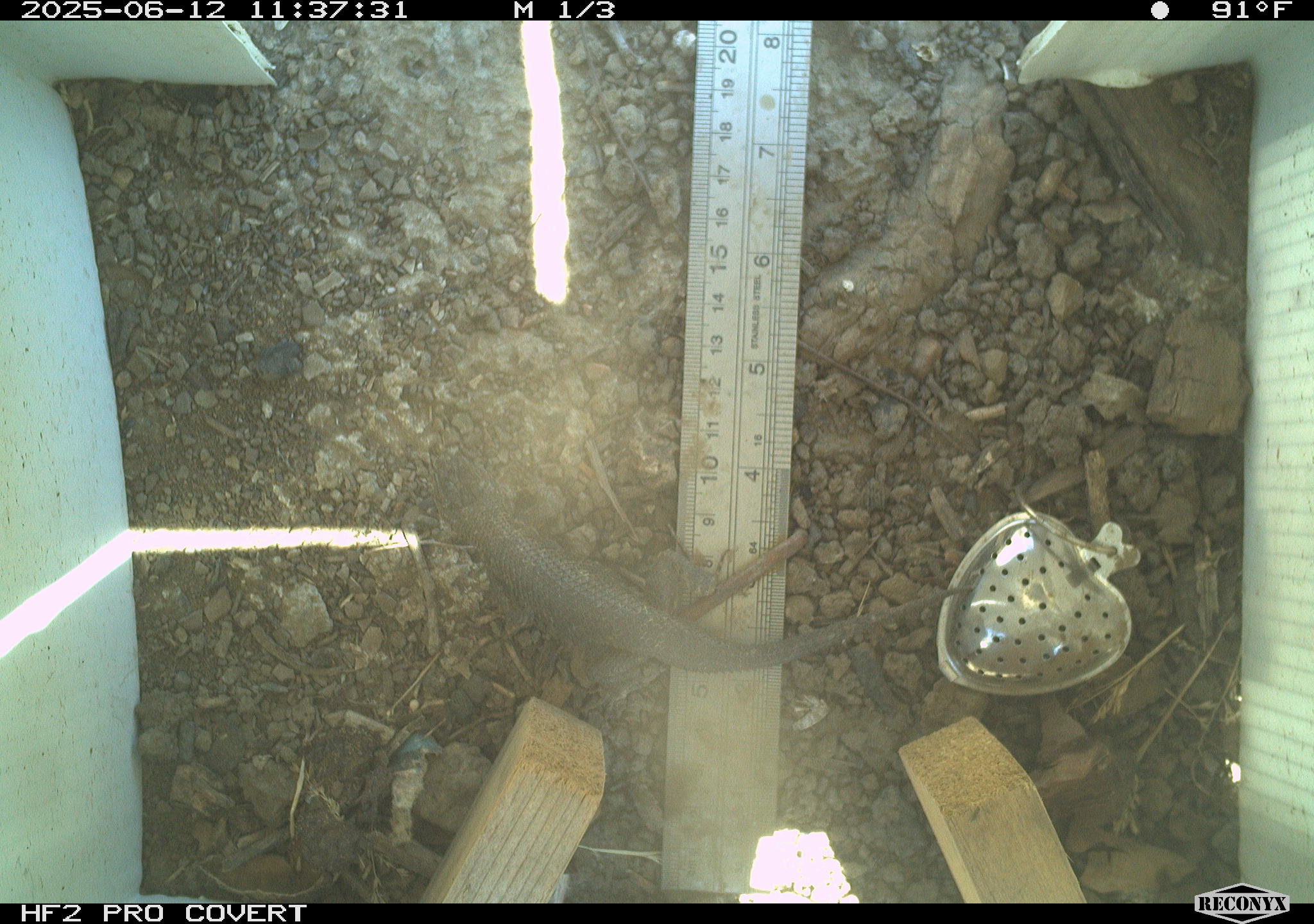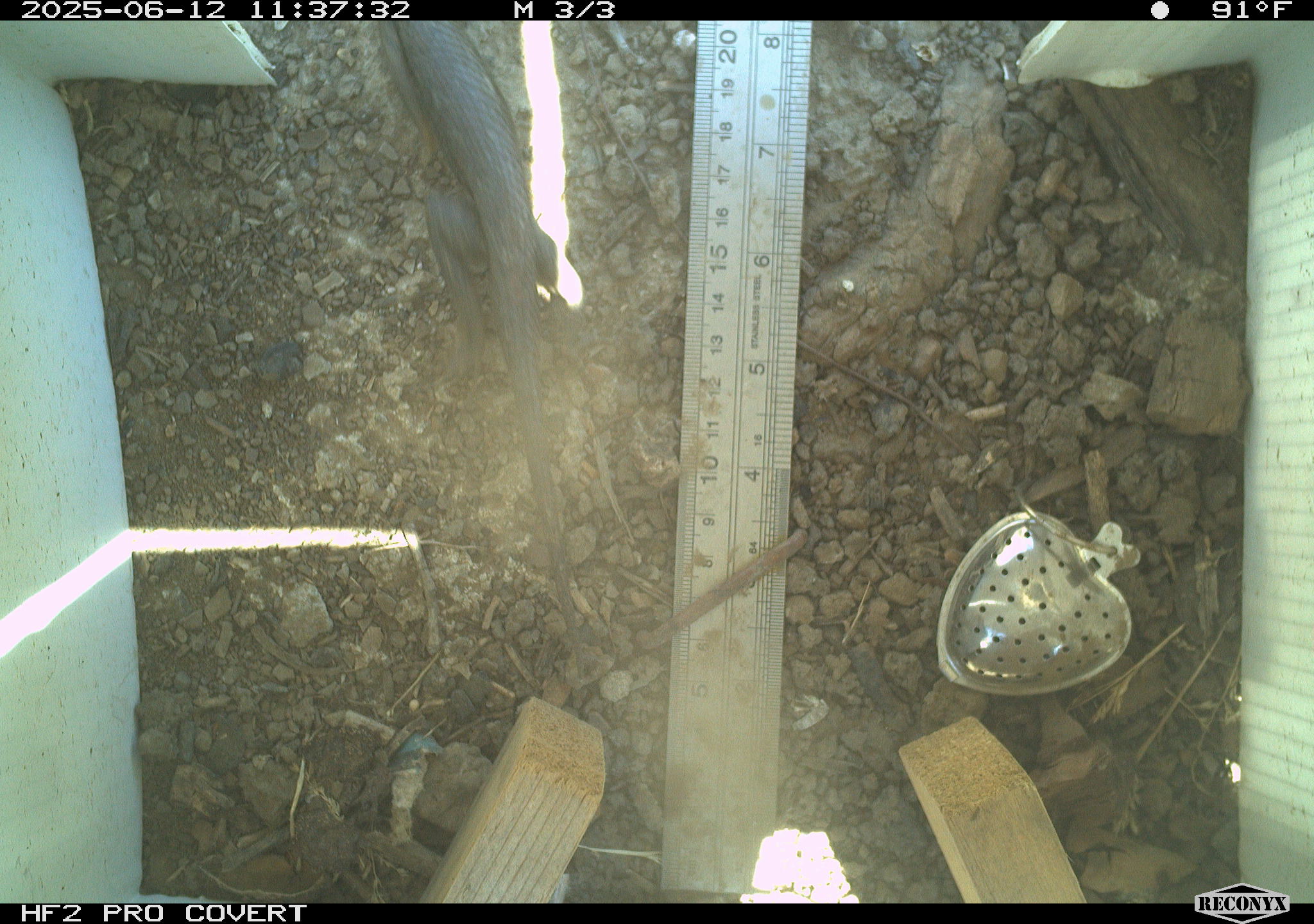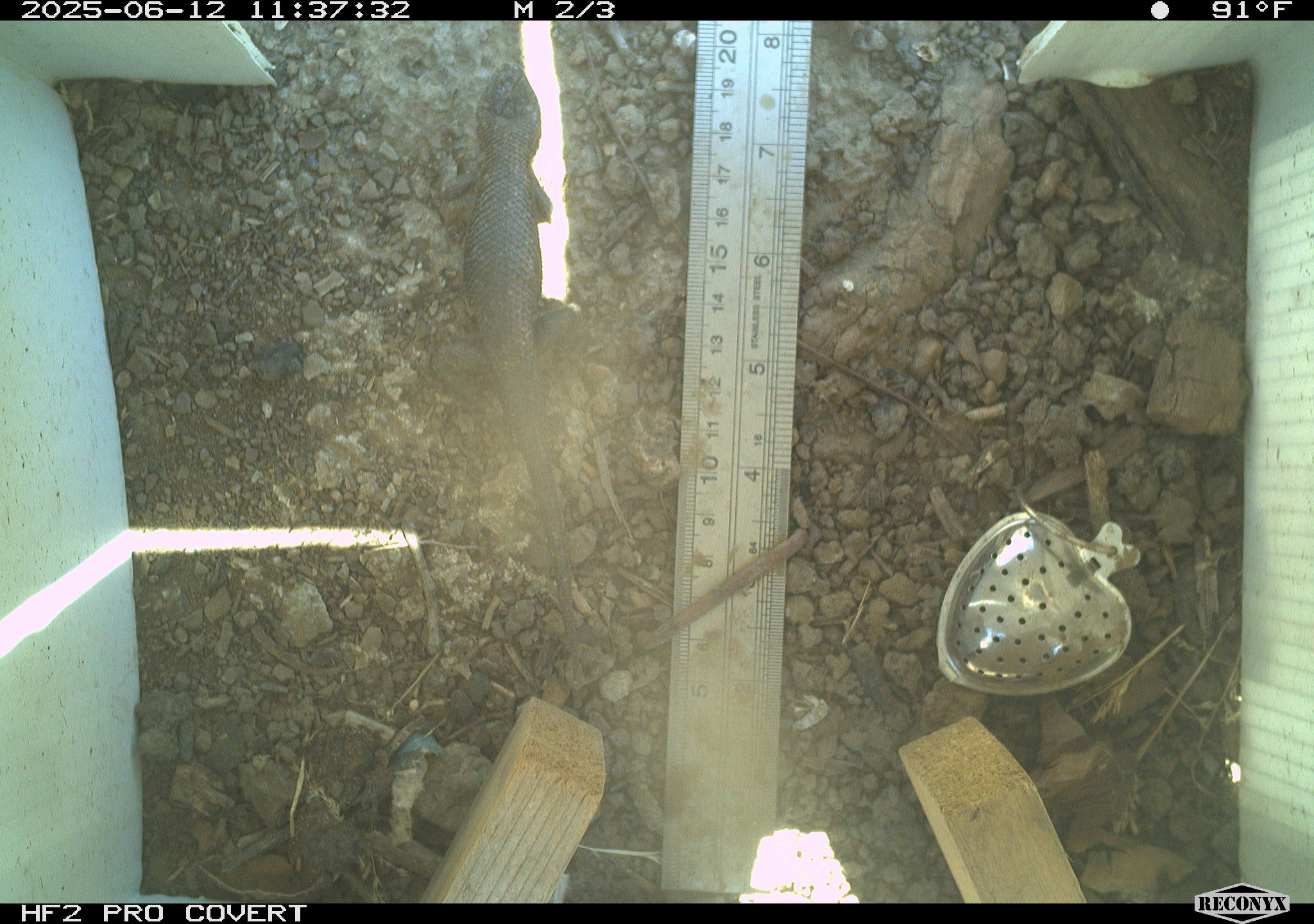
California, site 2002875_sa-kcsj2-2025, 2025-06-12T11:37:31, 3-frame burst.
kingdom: Animalia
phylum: Chordata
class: Reptilia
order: Squamata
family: Phrynosomatidae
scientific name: Phrynosomatidae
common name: north american spiny lizards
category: sceloporus/uta species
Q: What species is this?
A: Sceloporus/uta species (north american spiny lizards) (Phrynosomatidae).